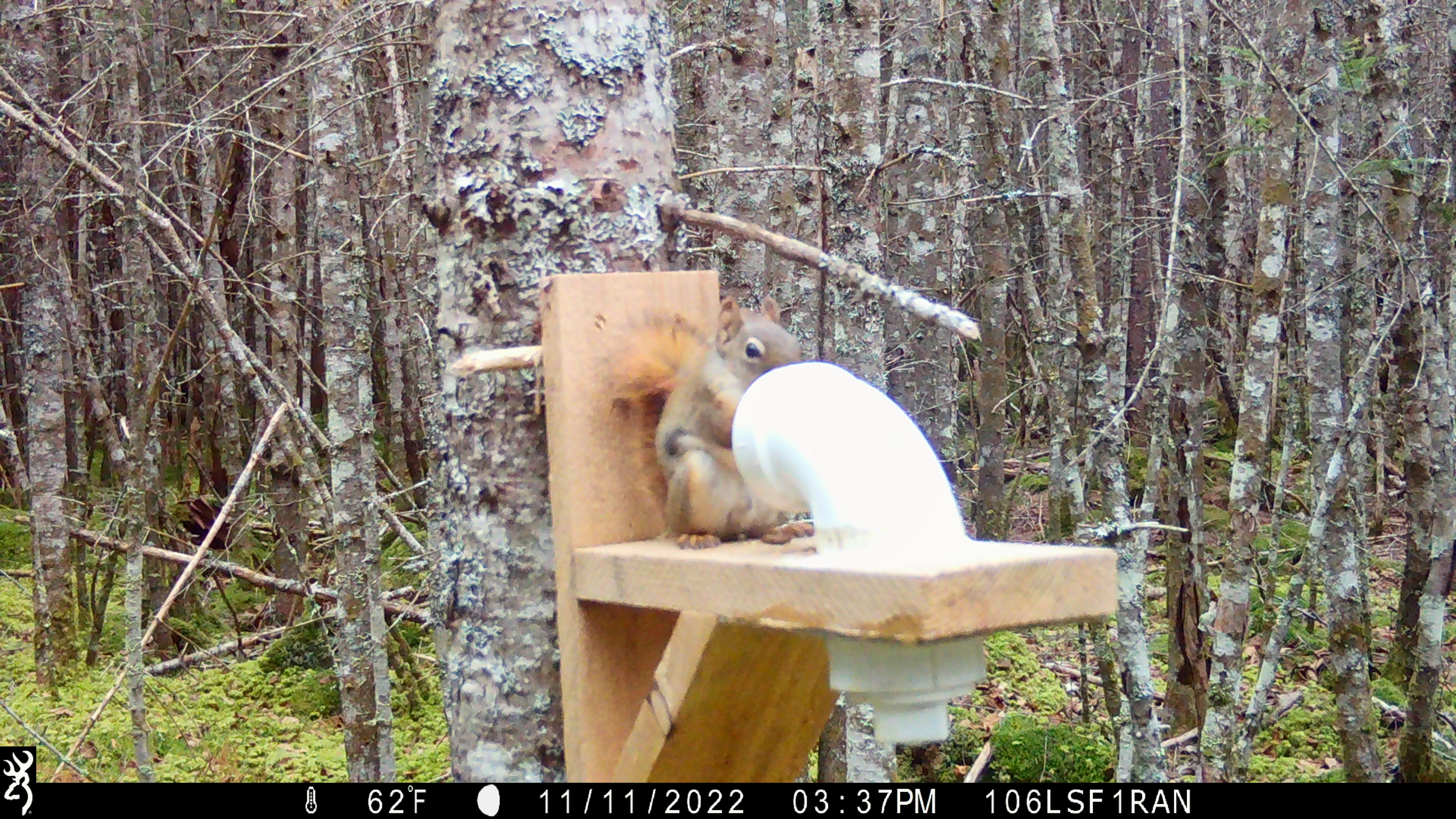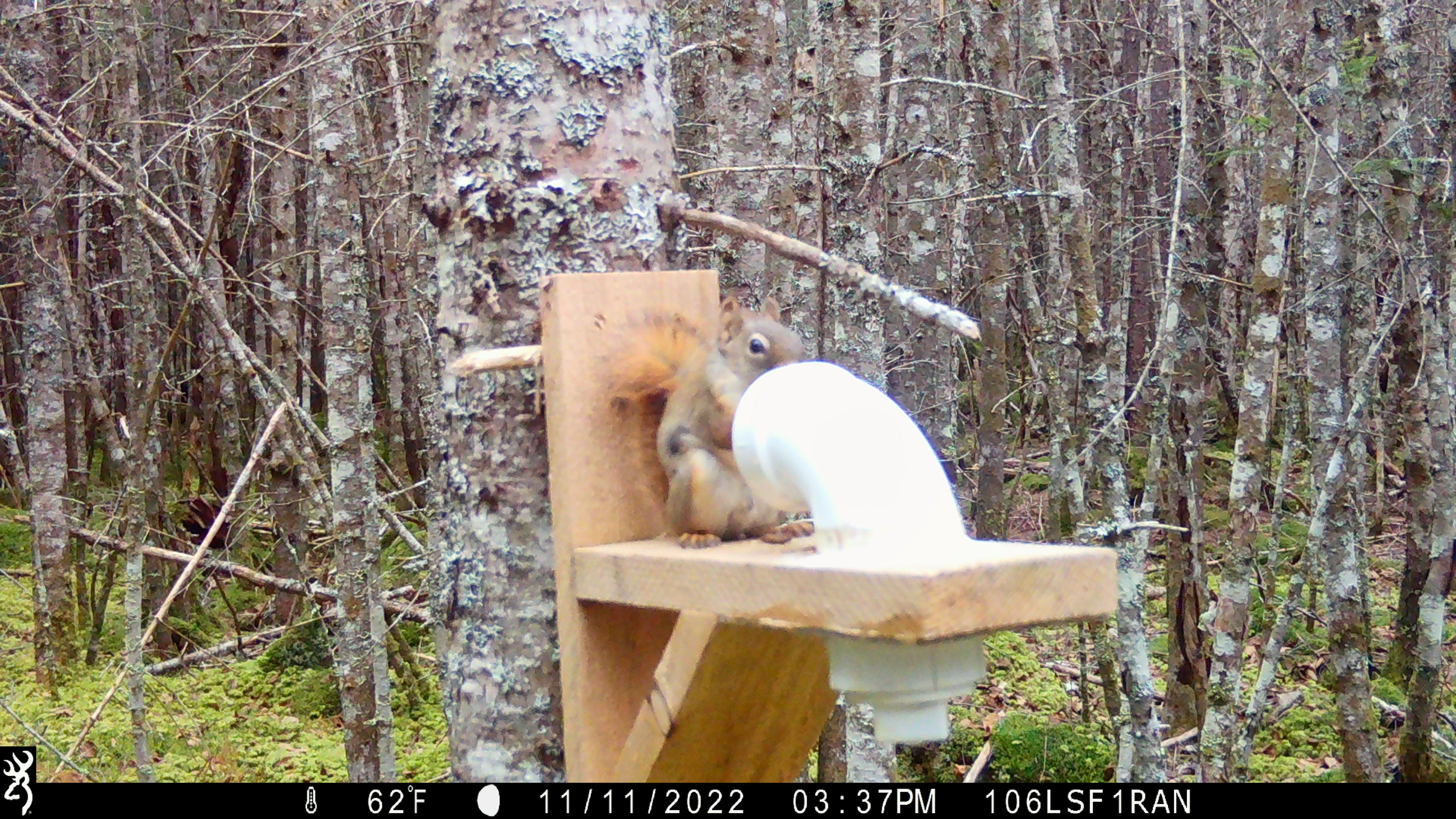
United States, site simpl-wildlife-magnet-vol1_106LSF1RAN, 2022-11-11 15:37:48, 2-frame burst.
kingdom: Animalia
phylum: Chordata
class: Mammalia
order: Rodentia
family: Sciuridae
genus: Tamiasciurus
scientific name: Tamiasciurus hudsonicus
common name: red squirrel